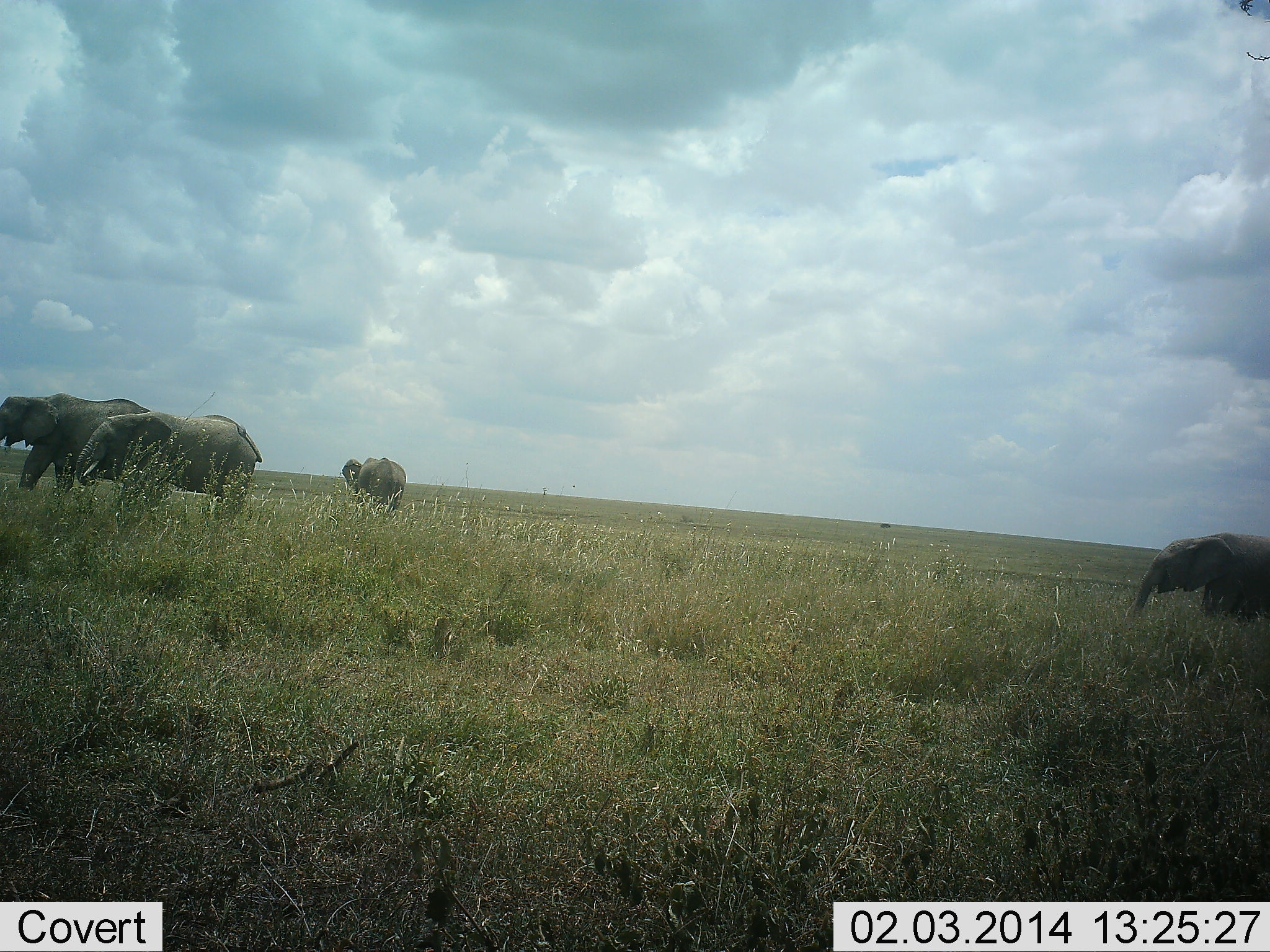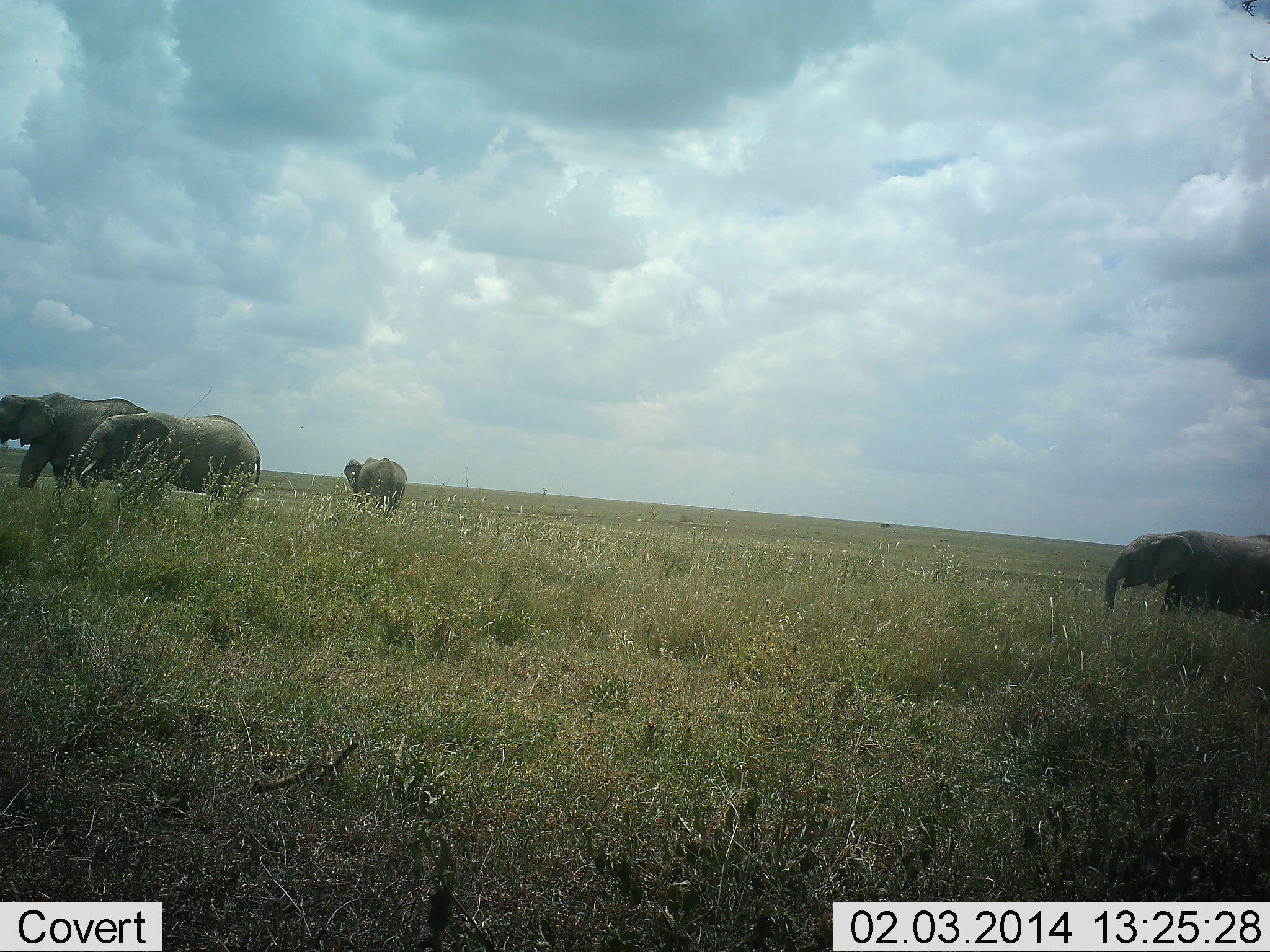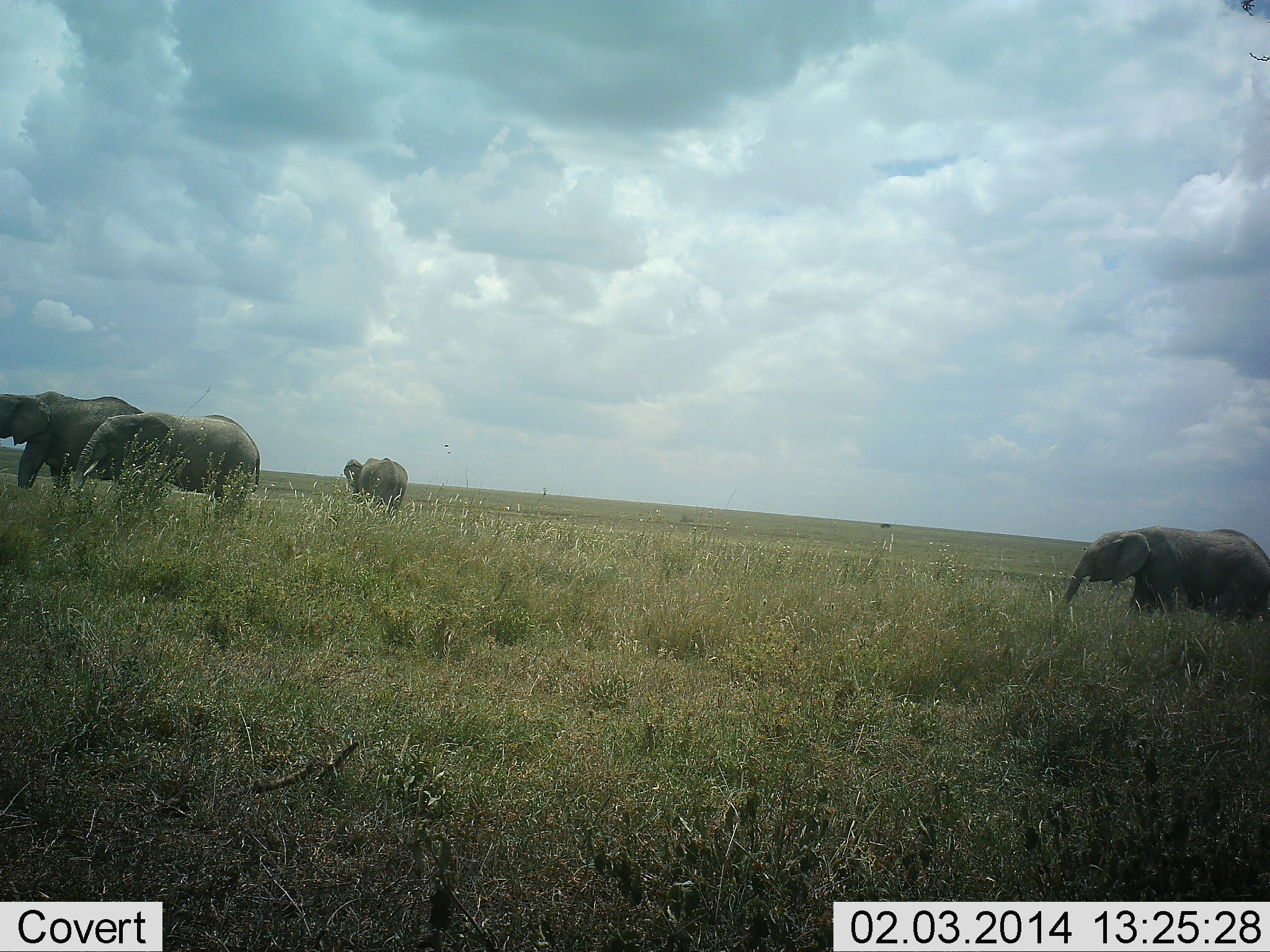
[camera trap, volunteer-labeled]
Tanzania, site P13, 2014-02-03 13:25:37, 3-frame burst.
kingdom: Animalia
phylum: Chordata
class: Mammalia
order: Proboscidea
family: Elephantidae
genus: Loxodonta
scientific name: Loxodonta africana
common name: african bush elephant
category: elephant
Elephant (african bush elephant) (Loxodonta africana), count 4. Behavior (volunteer vote fractions): standing 60%, resting 0%, moving 90%, interacting 0%. Young present (vote fraction): 10%. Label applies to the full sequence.